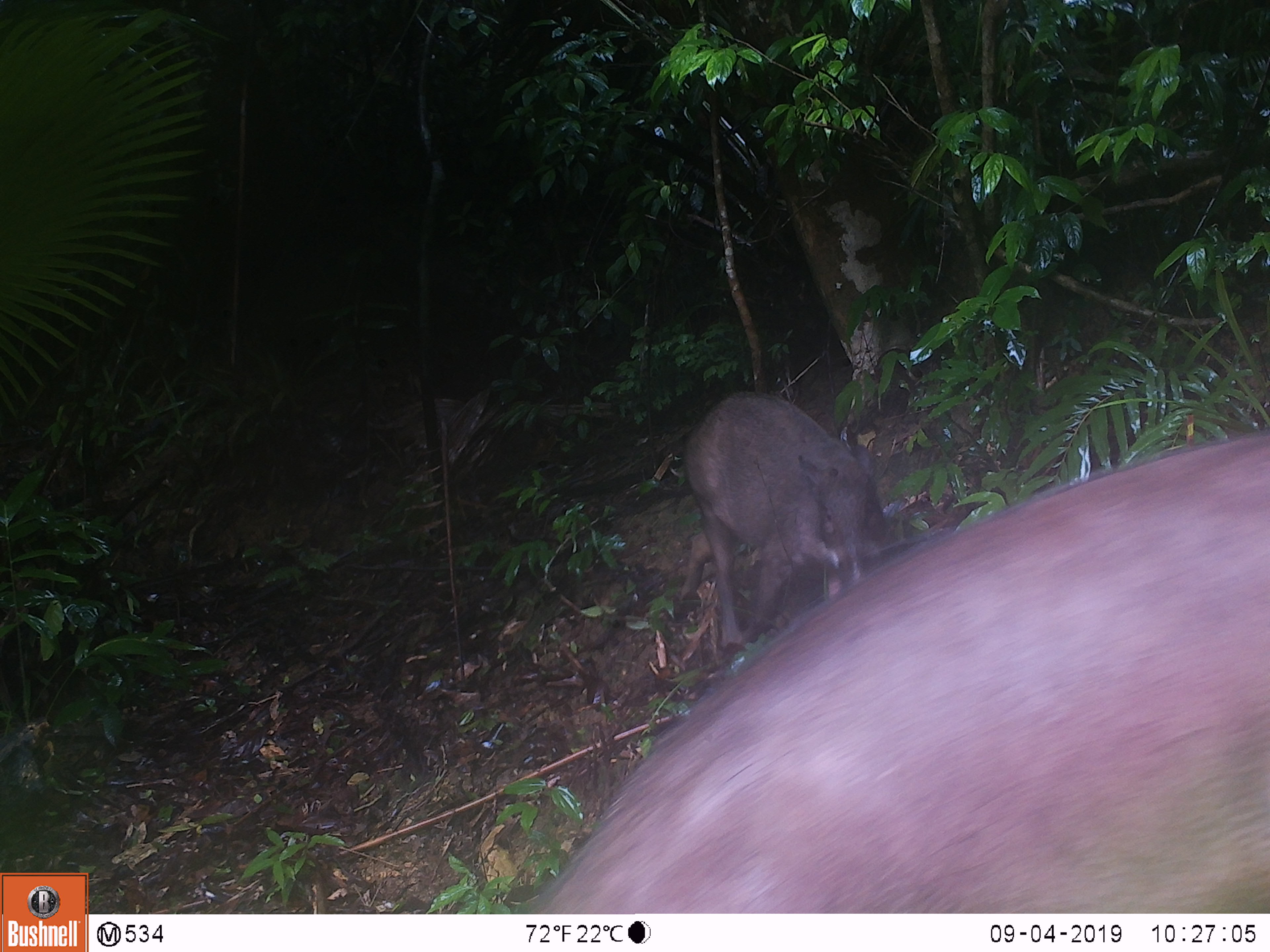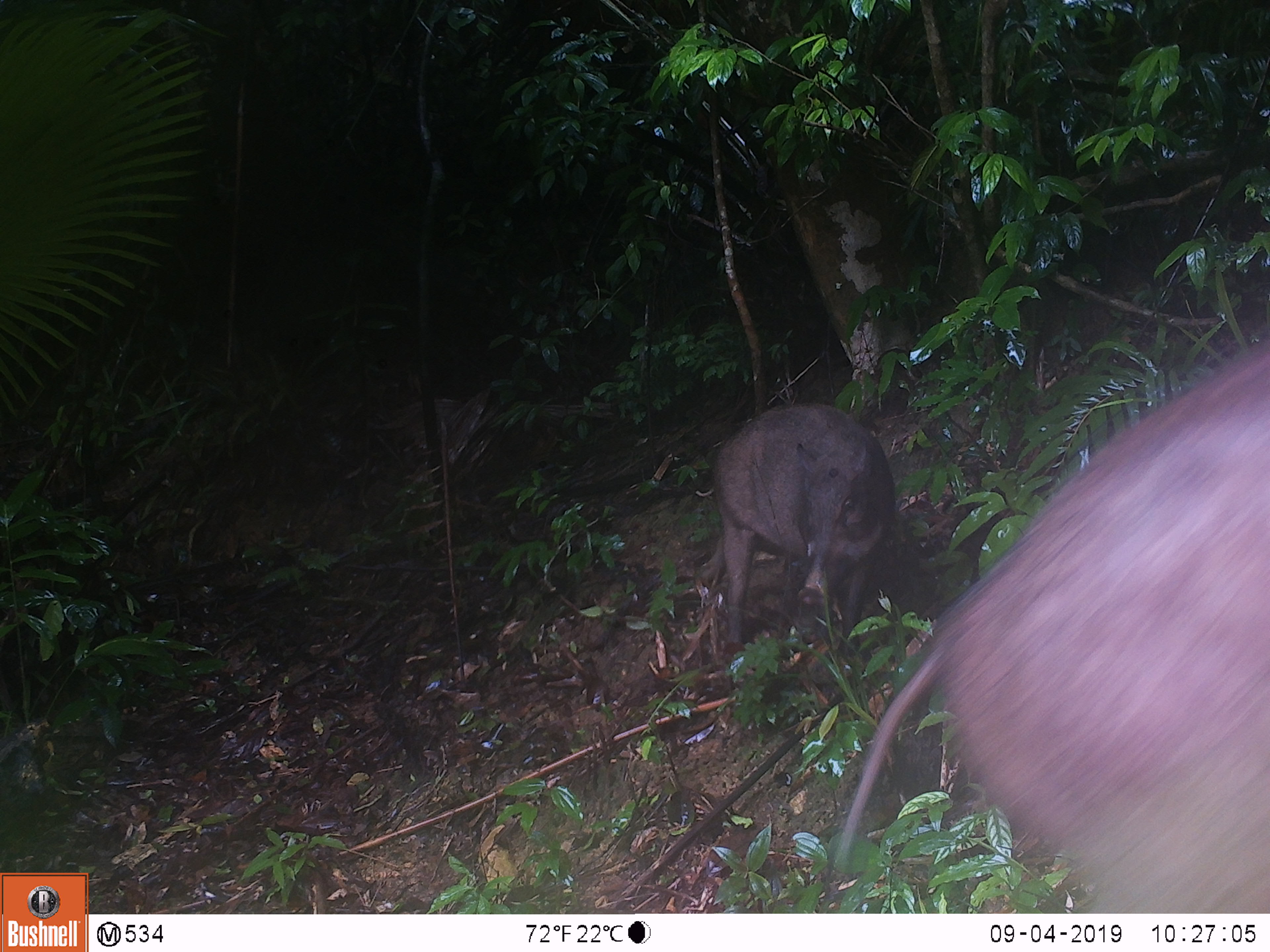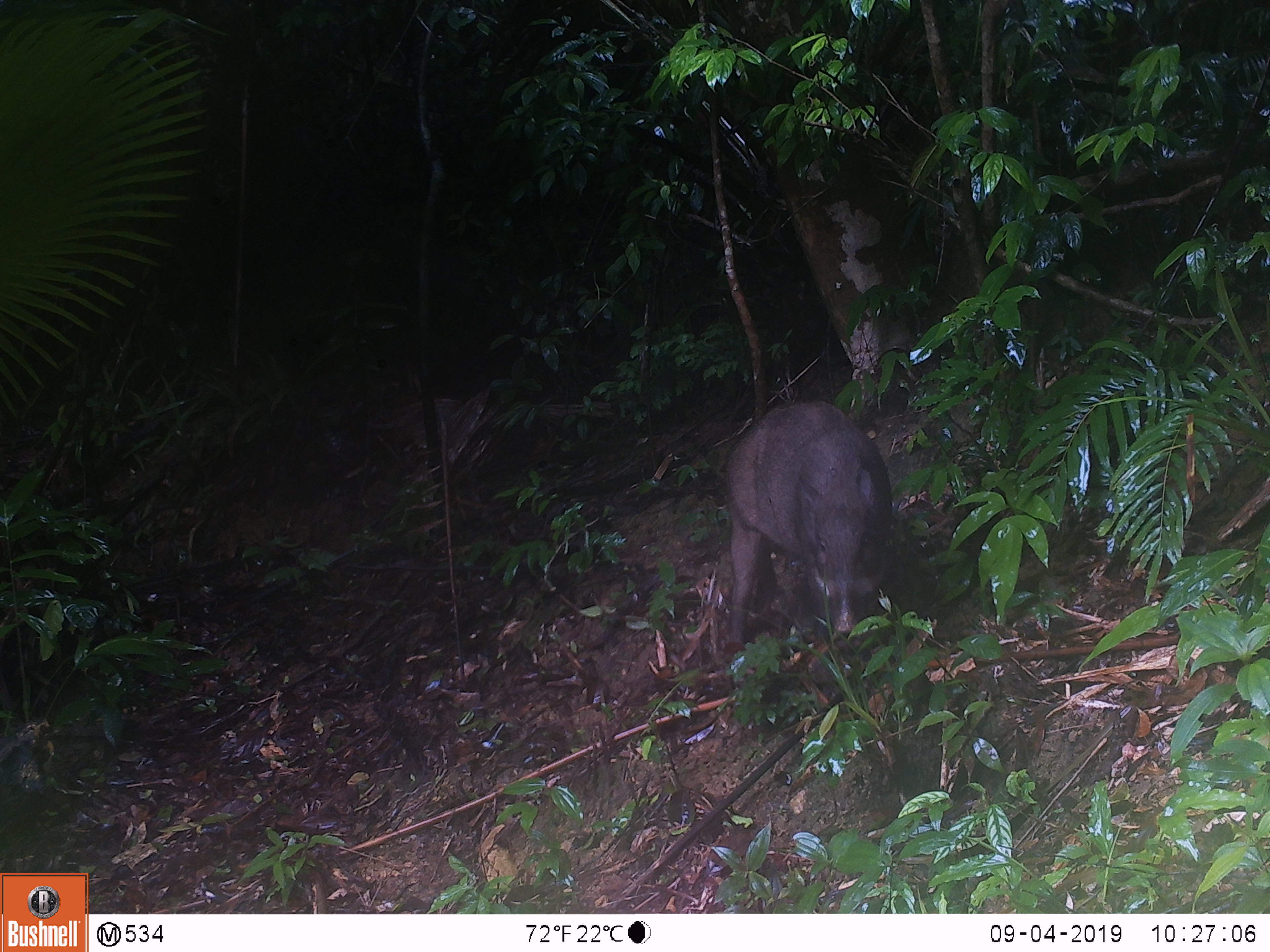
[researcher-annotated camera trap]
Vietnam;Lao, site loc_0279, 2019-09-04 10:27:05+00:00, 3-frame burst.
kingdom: Animalia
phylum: Chordata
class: Mammalia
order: Artiodactyla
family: Suidae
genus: Sus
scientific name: Sus scrofa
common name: eurasian wild pig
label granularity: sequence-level